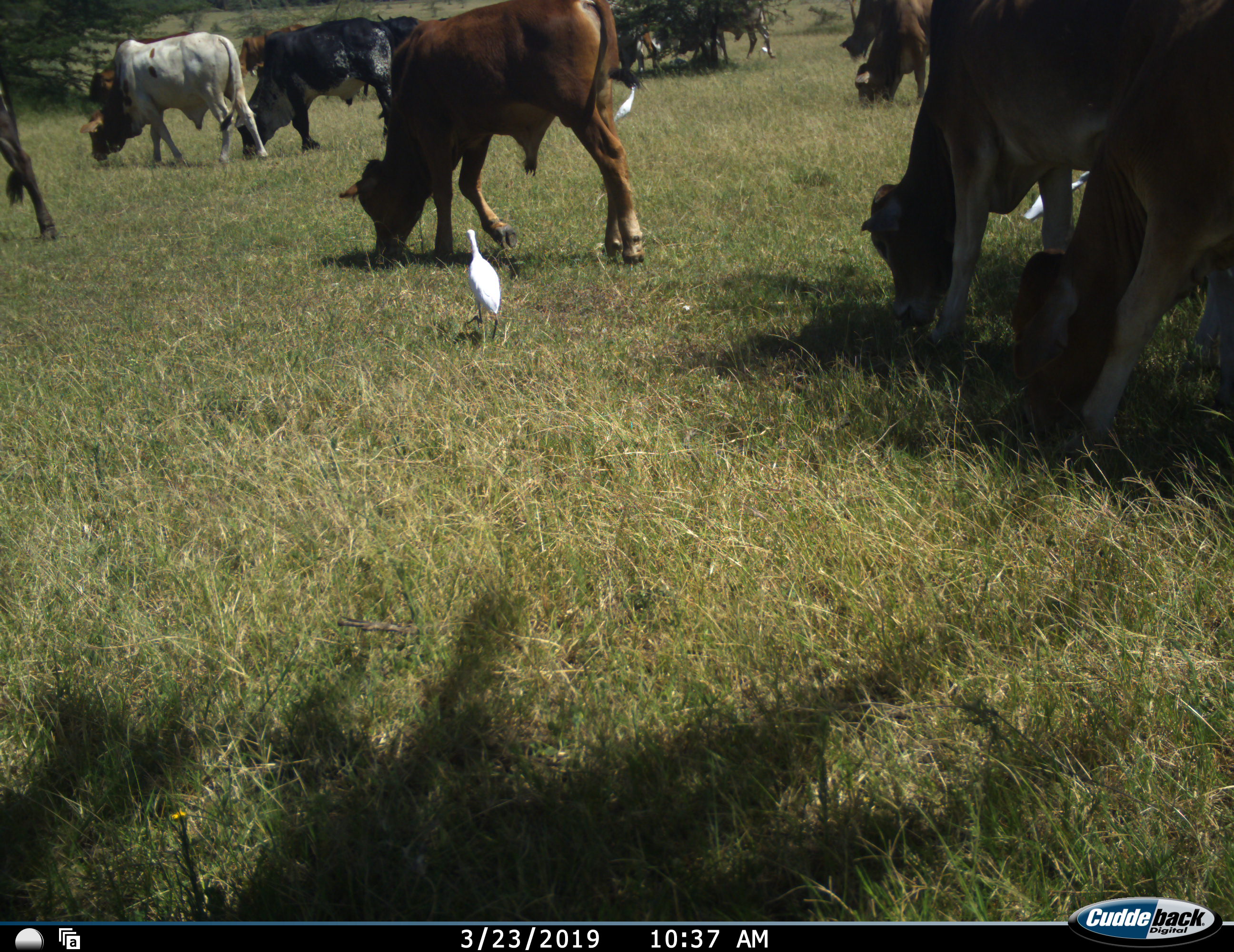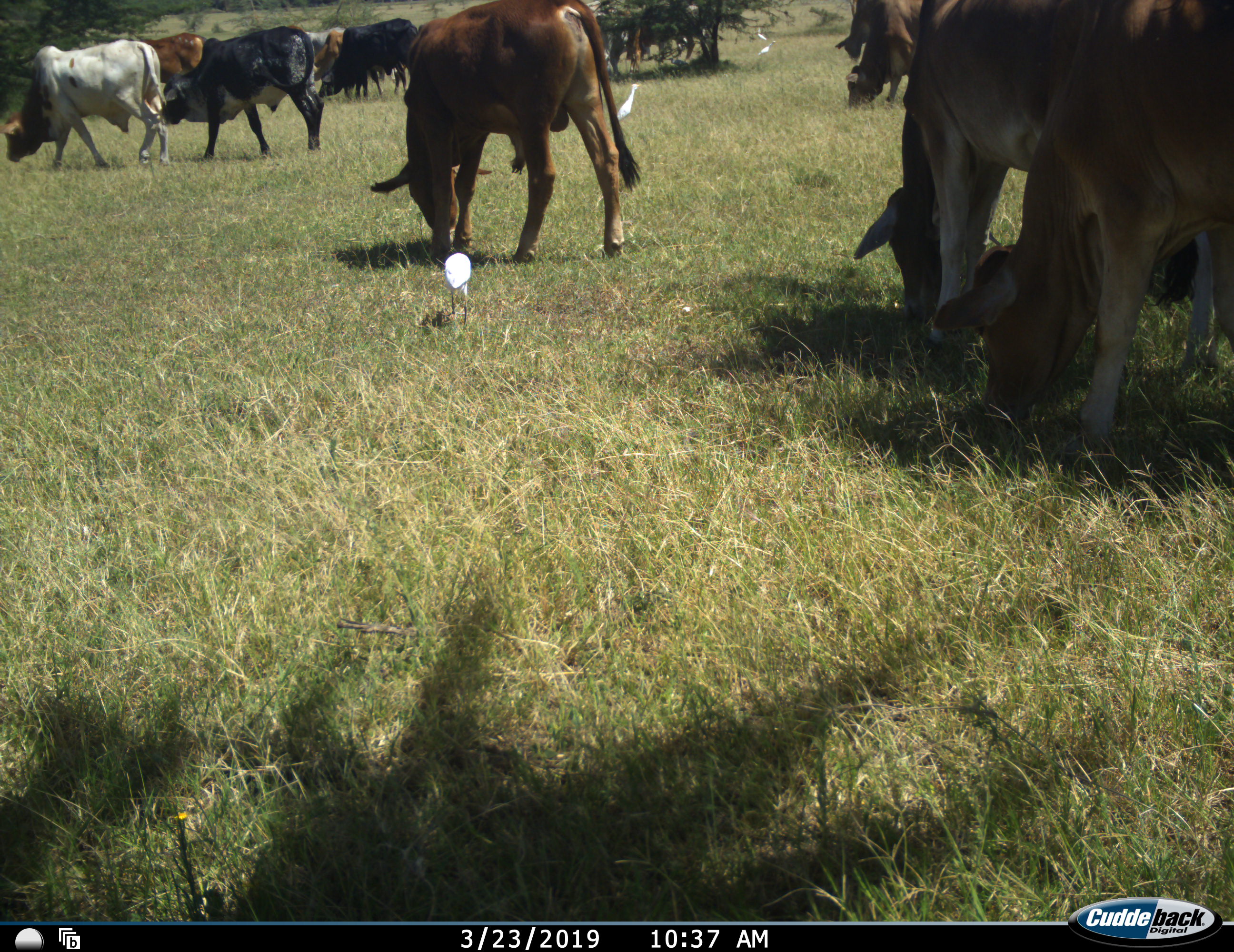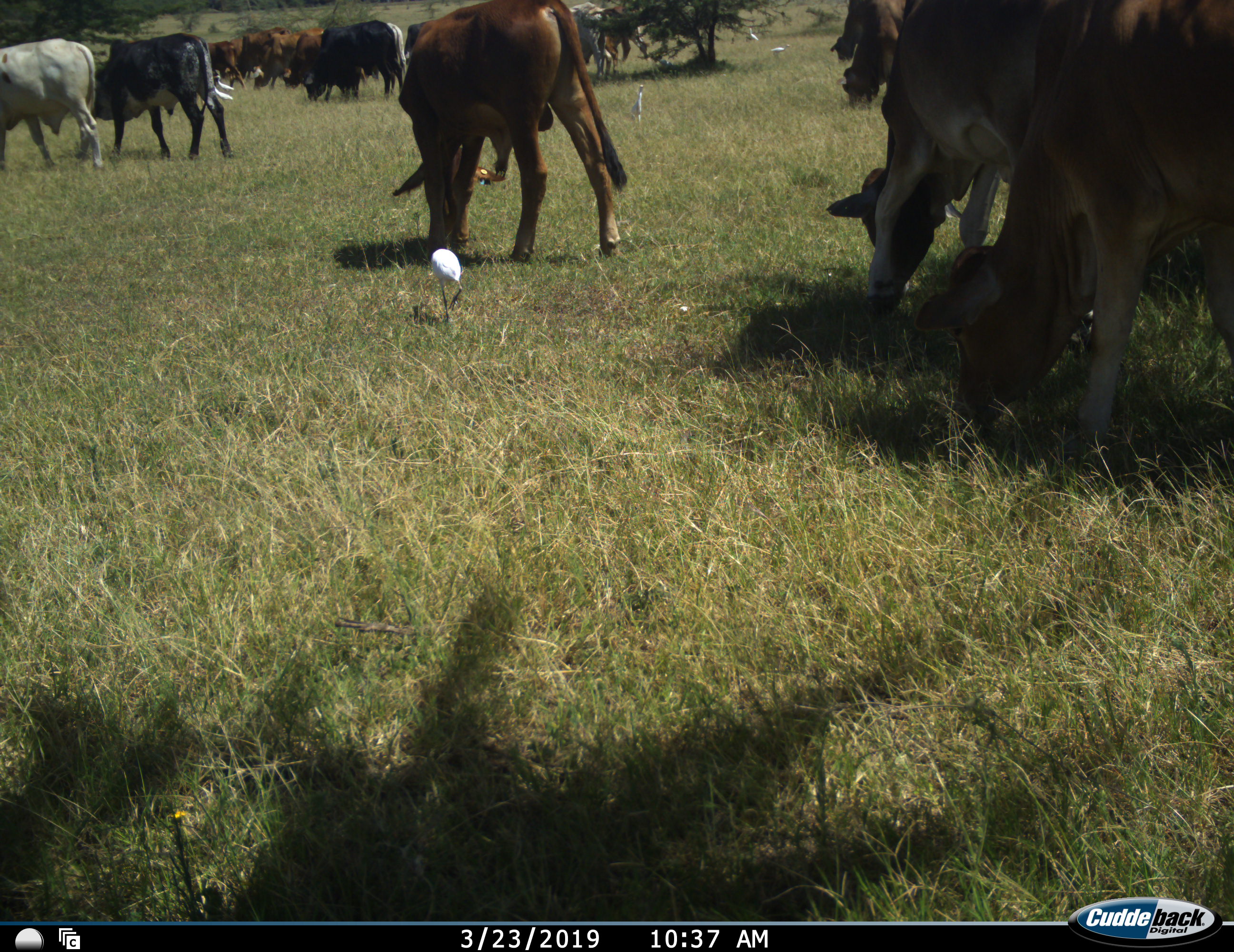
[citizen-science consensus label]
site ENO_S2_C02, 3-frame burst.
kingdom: Animalia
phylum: Chordata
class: Aves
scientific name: Aves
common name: bird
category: birdother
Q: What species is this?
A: Birdother (bird) (Aves).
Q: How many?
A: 4.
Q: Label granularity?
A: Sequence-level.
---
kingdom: Animalia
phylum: Chordata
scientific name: Vertebrata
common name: domestic animal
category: domesticanimal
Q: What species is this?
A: Domesticanimal (domestic animal) (Vertebrata).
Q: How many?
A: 11-50.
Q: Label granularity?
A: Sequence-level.